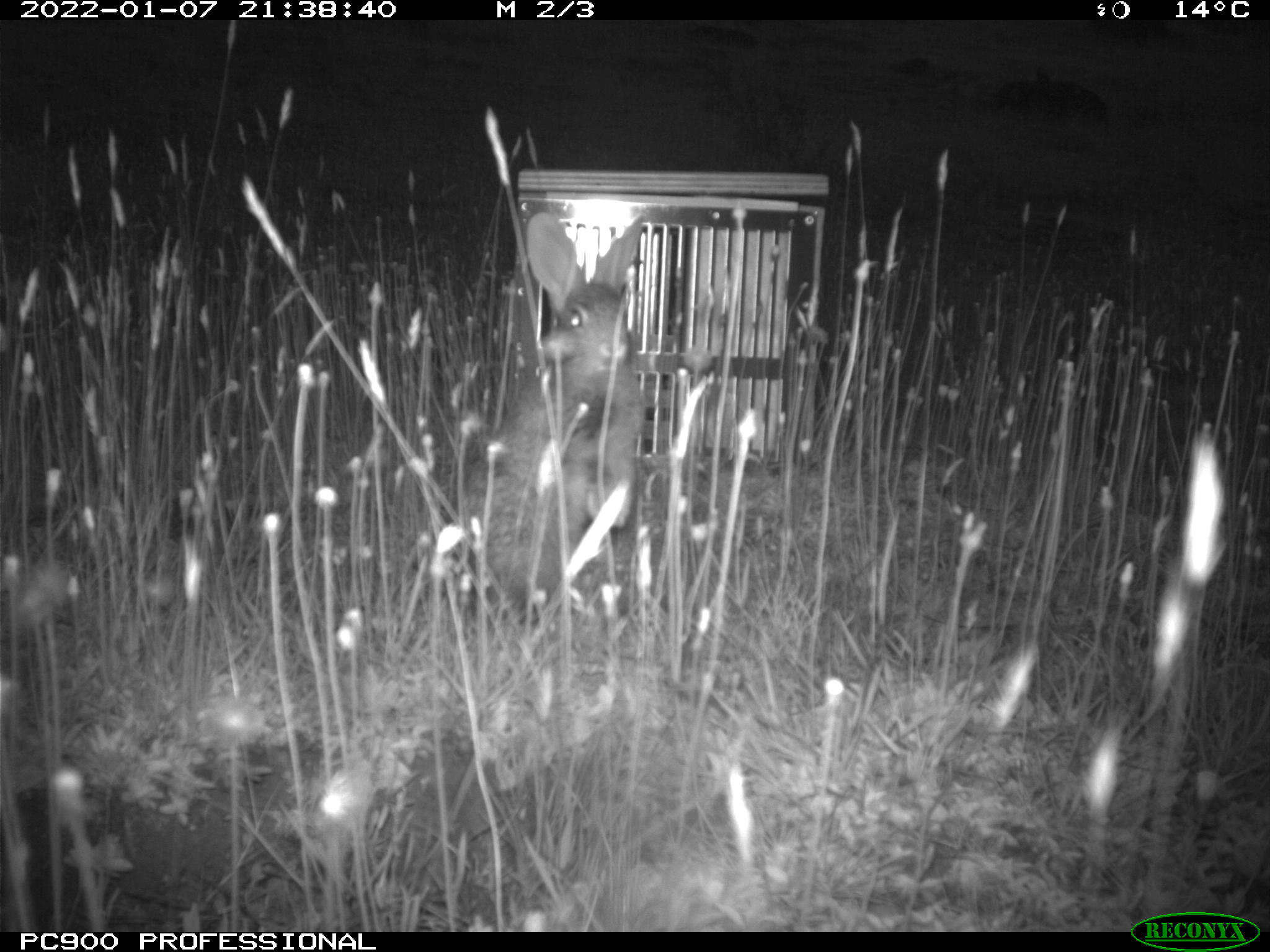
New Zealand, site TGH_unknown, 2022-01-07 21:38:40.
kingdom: Animalia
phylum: Chordata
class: Mammalia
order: Lagomorpha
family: Leporidae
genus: Oryctolagus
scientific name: Oryctolagus cuniculus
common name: european rabbit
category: rabbit